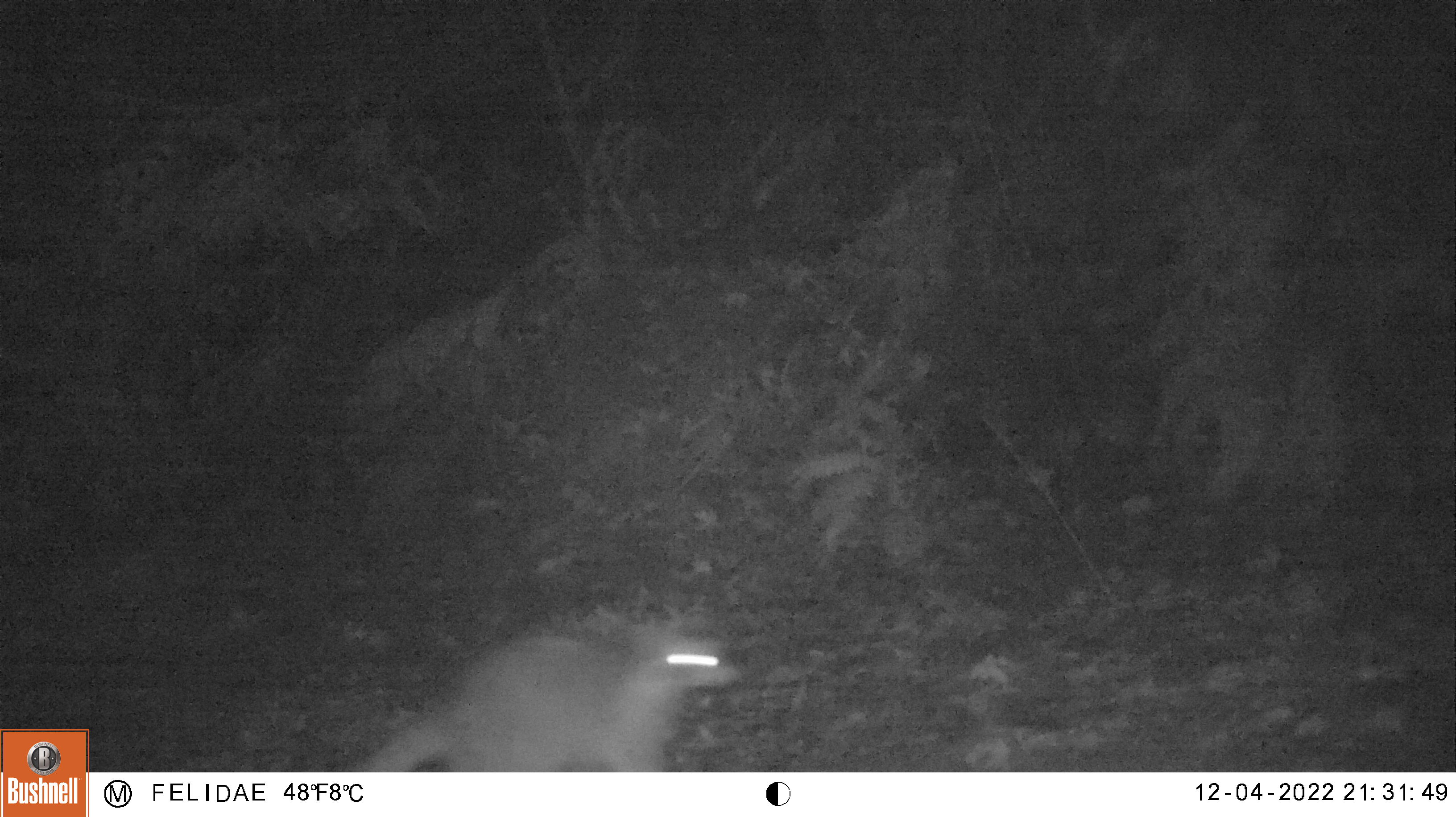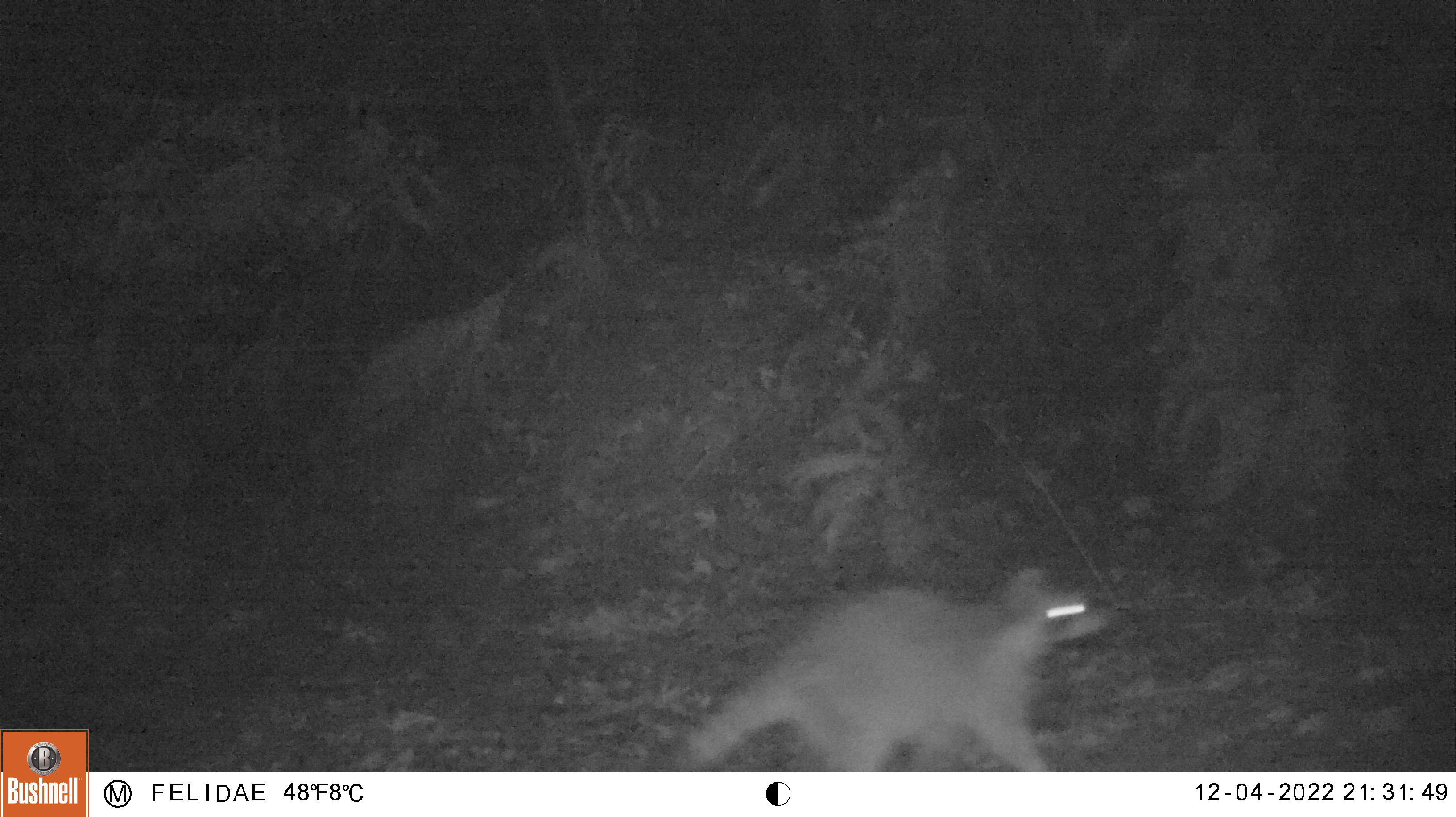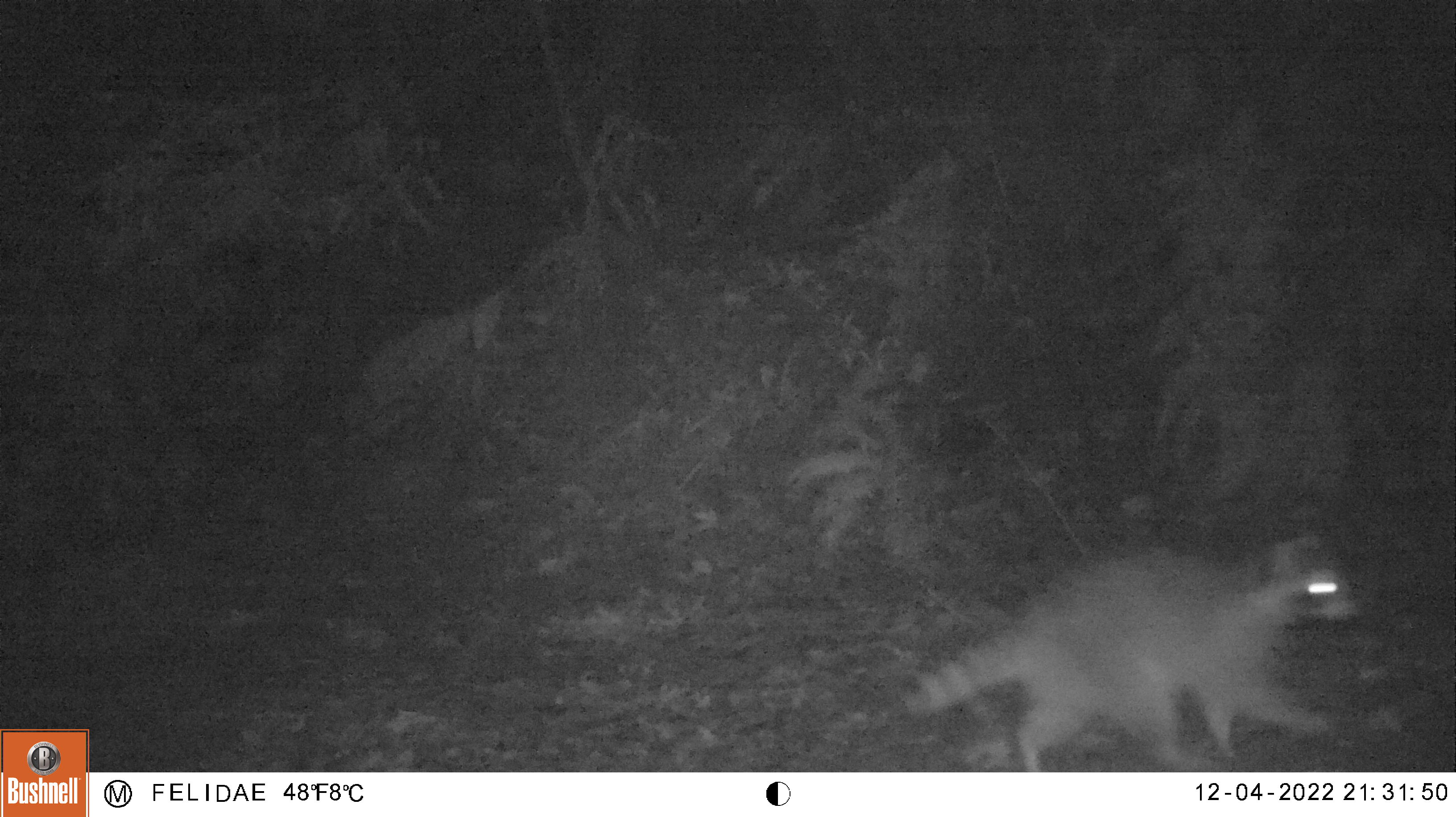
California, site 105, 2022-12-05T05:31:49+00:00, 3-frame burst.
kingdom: Animalia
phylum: Chordata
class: Mammalia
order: Carnivora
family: Procyonidae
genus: Procyon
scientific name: Procyon lotor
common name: raccoon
Raccoon (Procyon lotor).